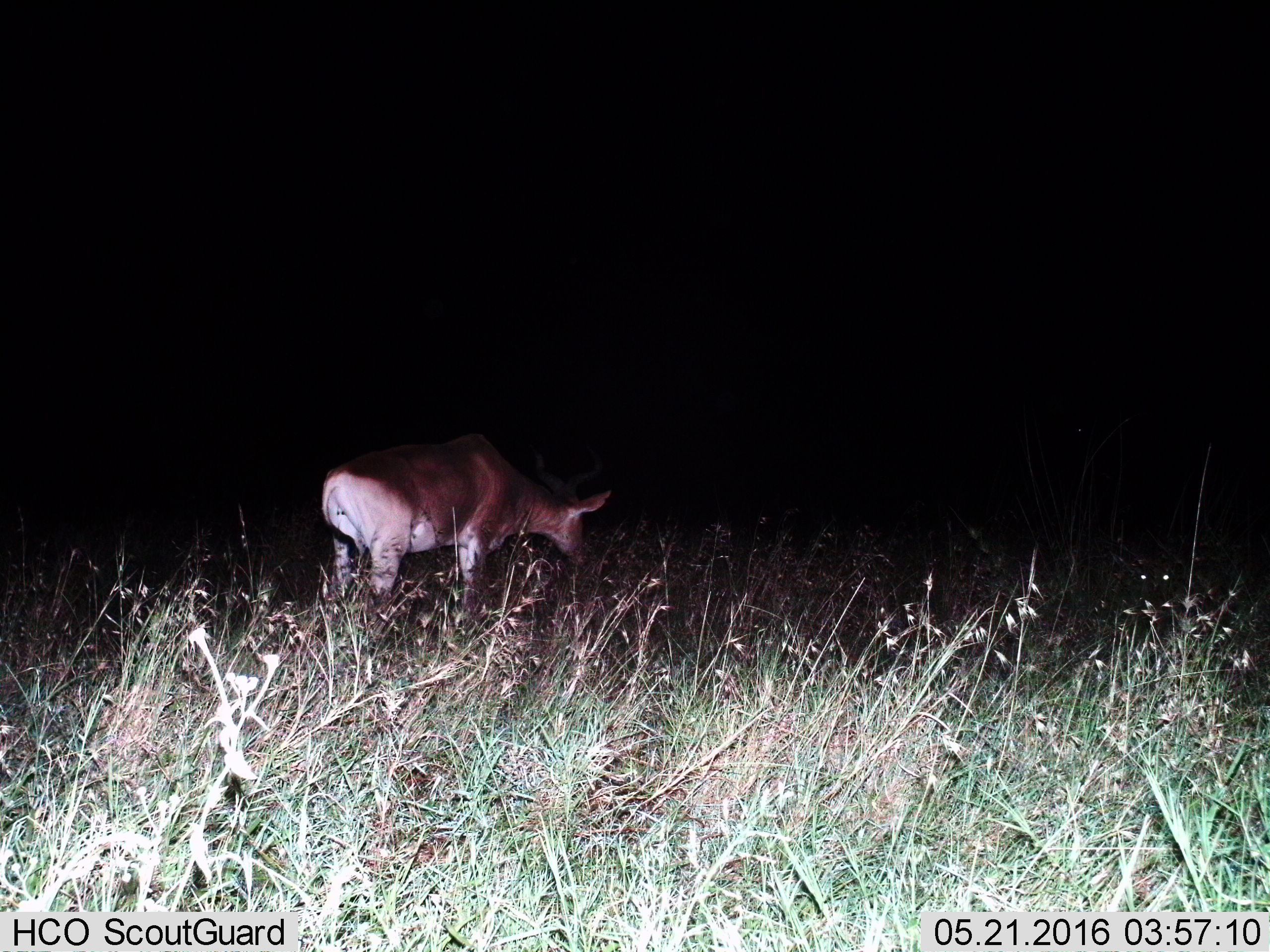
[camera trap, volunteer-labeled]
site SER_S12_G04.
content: unidentified animal